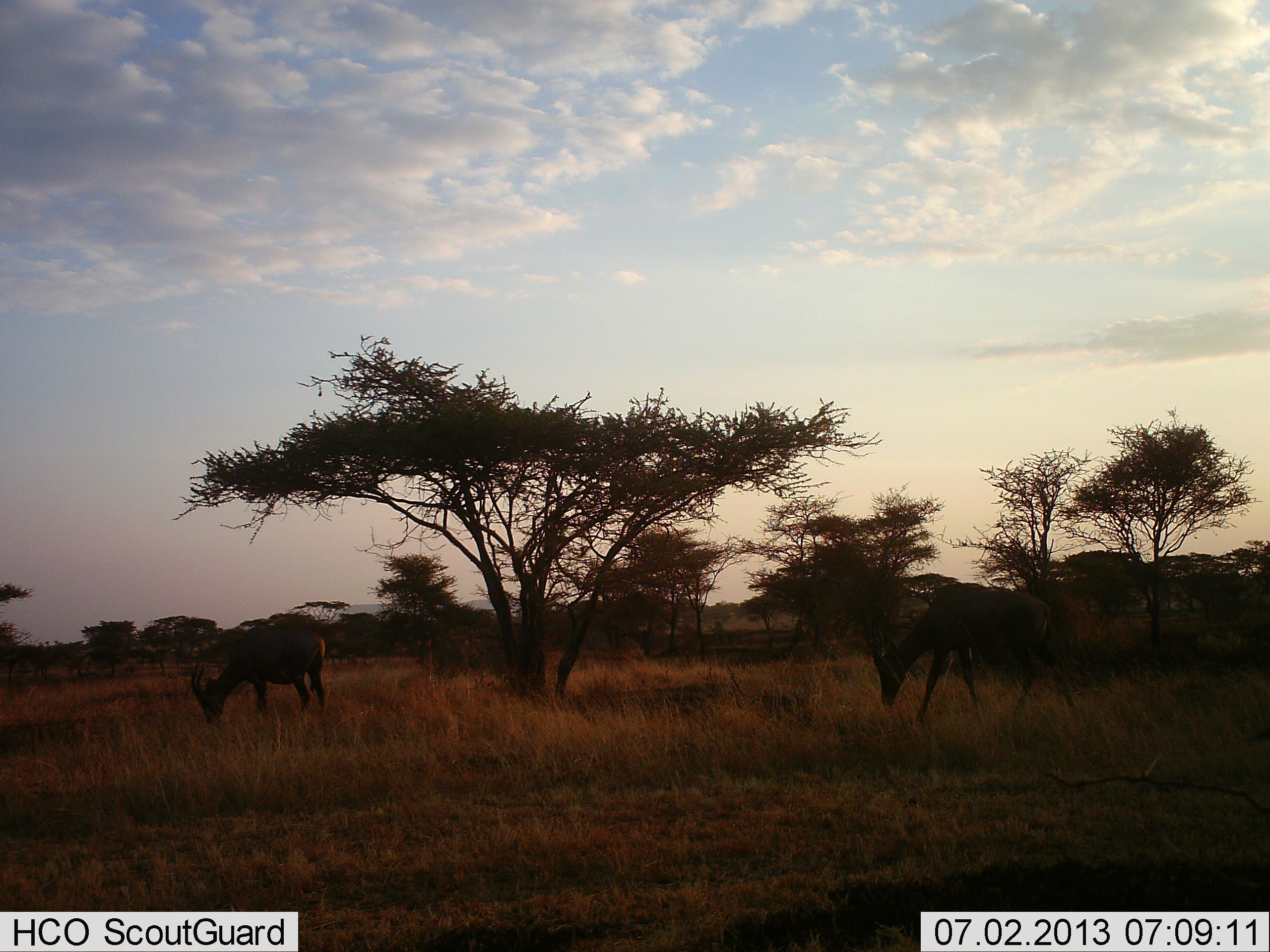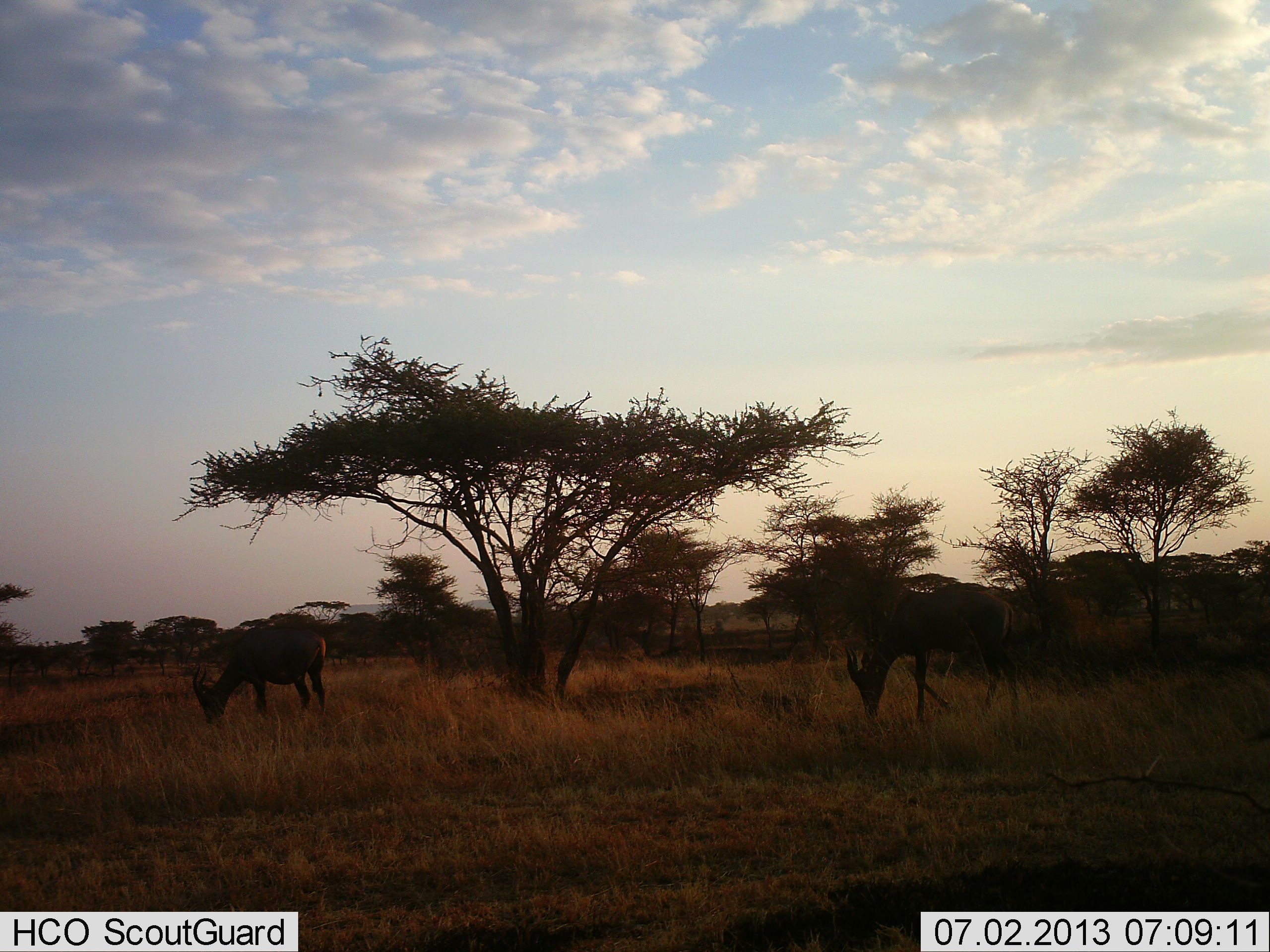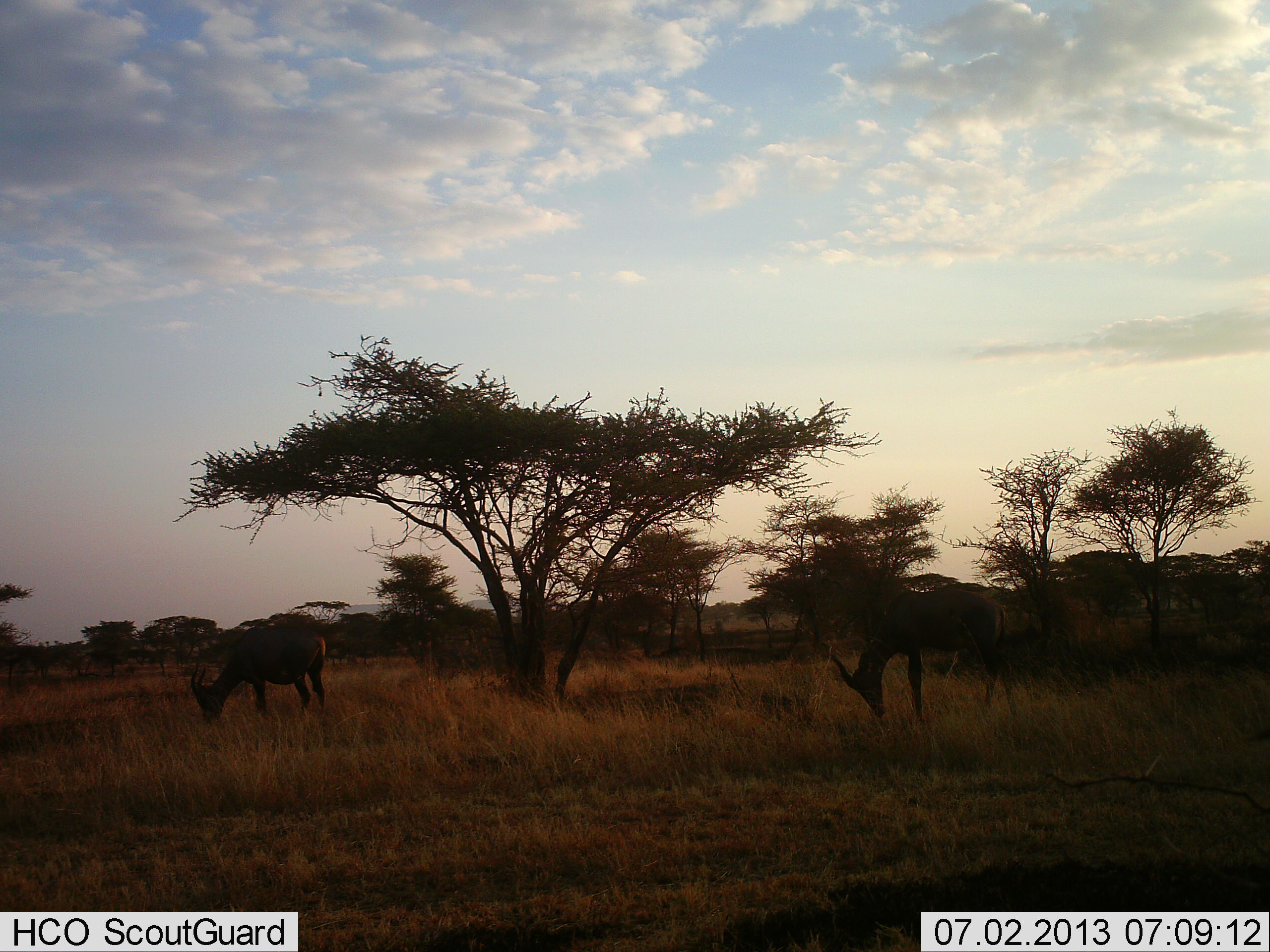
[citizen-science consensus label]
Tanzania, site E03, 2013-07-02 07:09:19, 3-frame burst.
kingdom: Animalia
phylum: Chordata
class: Mammalia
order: Artiodactyla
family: Bovidae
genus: Damaliscus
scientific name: Damaliscus lunatus jimela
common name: topi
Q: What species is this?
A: Topi (Damaliscus lunatus jimela).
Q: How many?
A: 2.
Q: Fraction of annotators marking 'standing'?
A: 40%.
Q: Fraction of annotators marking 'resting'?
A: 0%.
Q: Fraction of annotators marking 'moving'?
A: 40%.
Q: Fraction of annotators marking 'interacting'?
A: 0%.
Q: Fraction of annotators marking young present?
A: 0%.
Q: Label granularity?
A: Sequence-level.